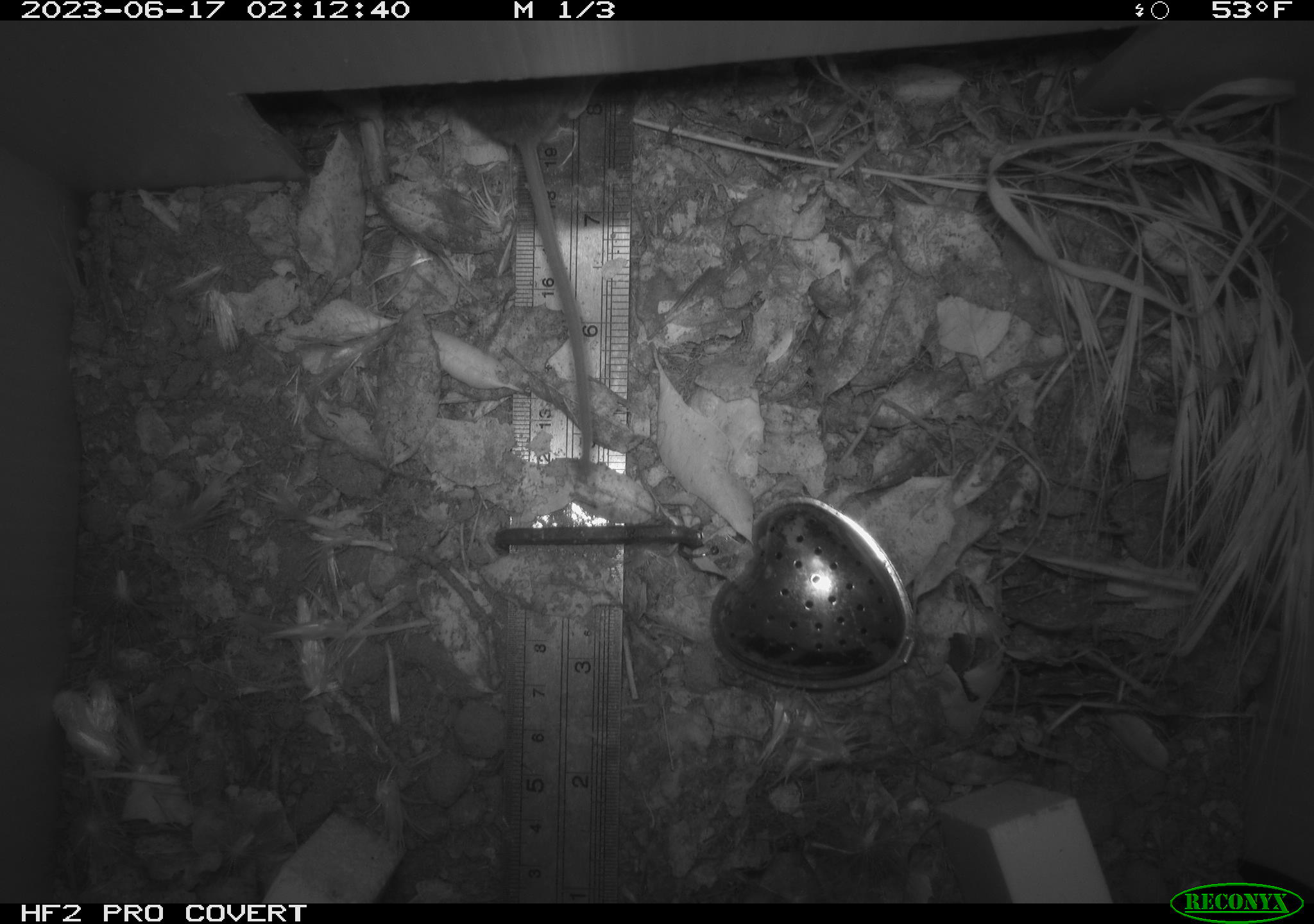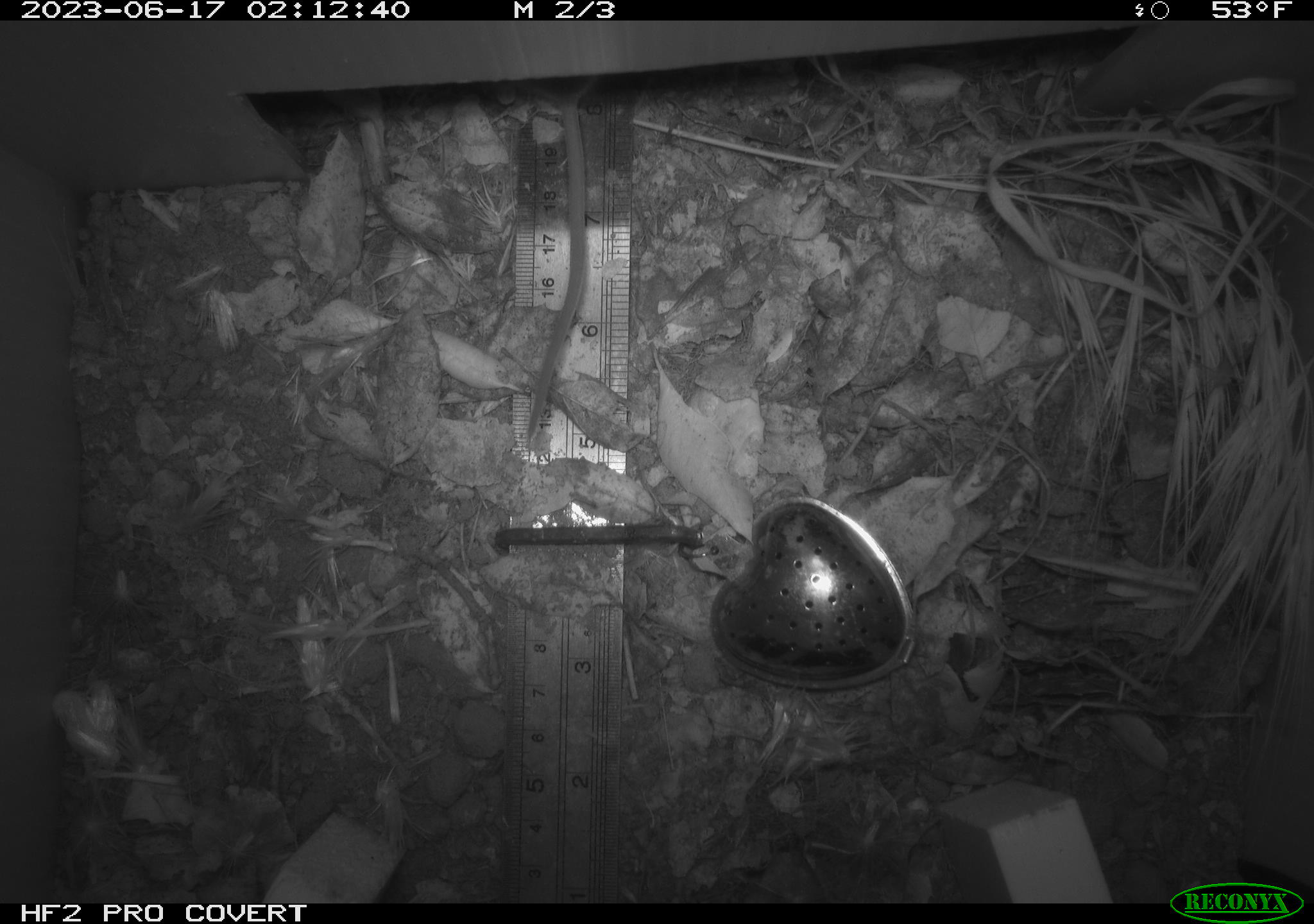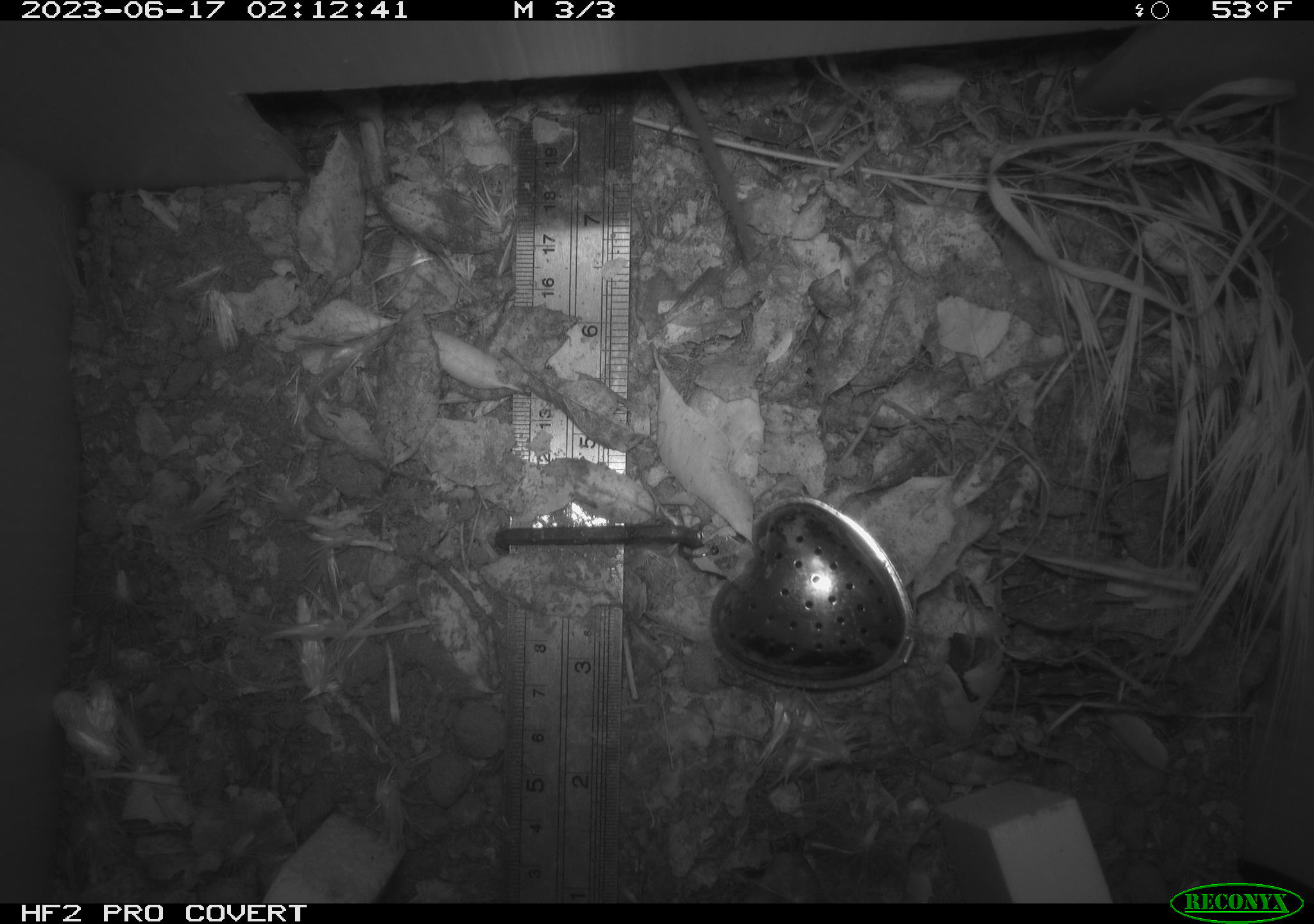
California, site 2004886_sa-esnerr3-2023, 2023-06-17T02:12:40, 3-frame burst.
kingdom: Animalia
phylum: Chordata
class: Mammalia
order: Rodentia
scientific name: Rodentia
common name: mouse species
Mouse species (Rodentia).